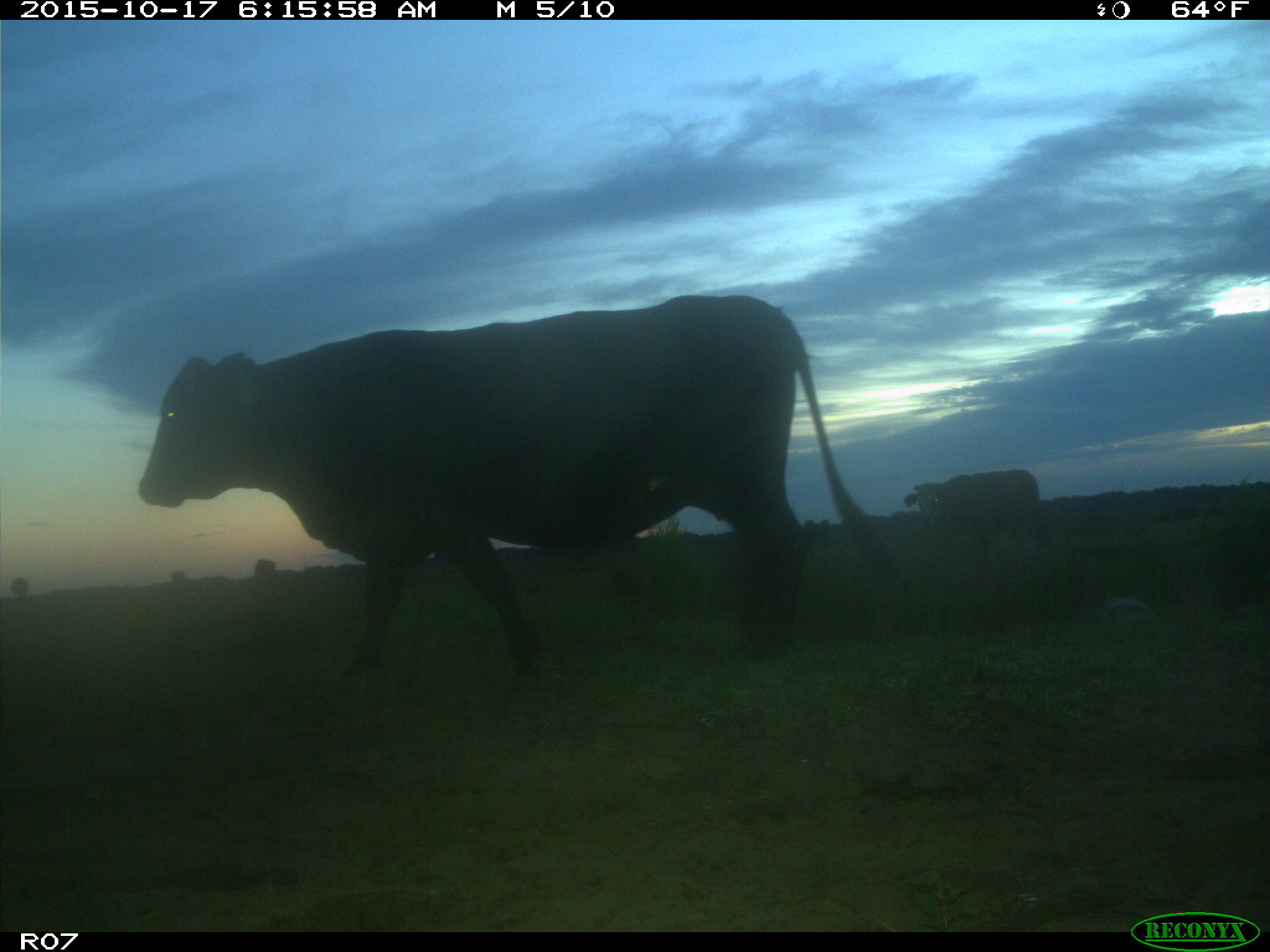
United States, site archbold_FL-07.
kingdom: Animalia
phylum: Chordata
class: Mammalia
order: Artiodactyla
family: Bovidae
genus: Bos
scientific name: Bos taurus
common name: domestic cow